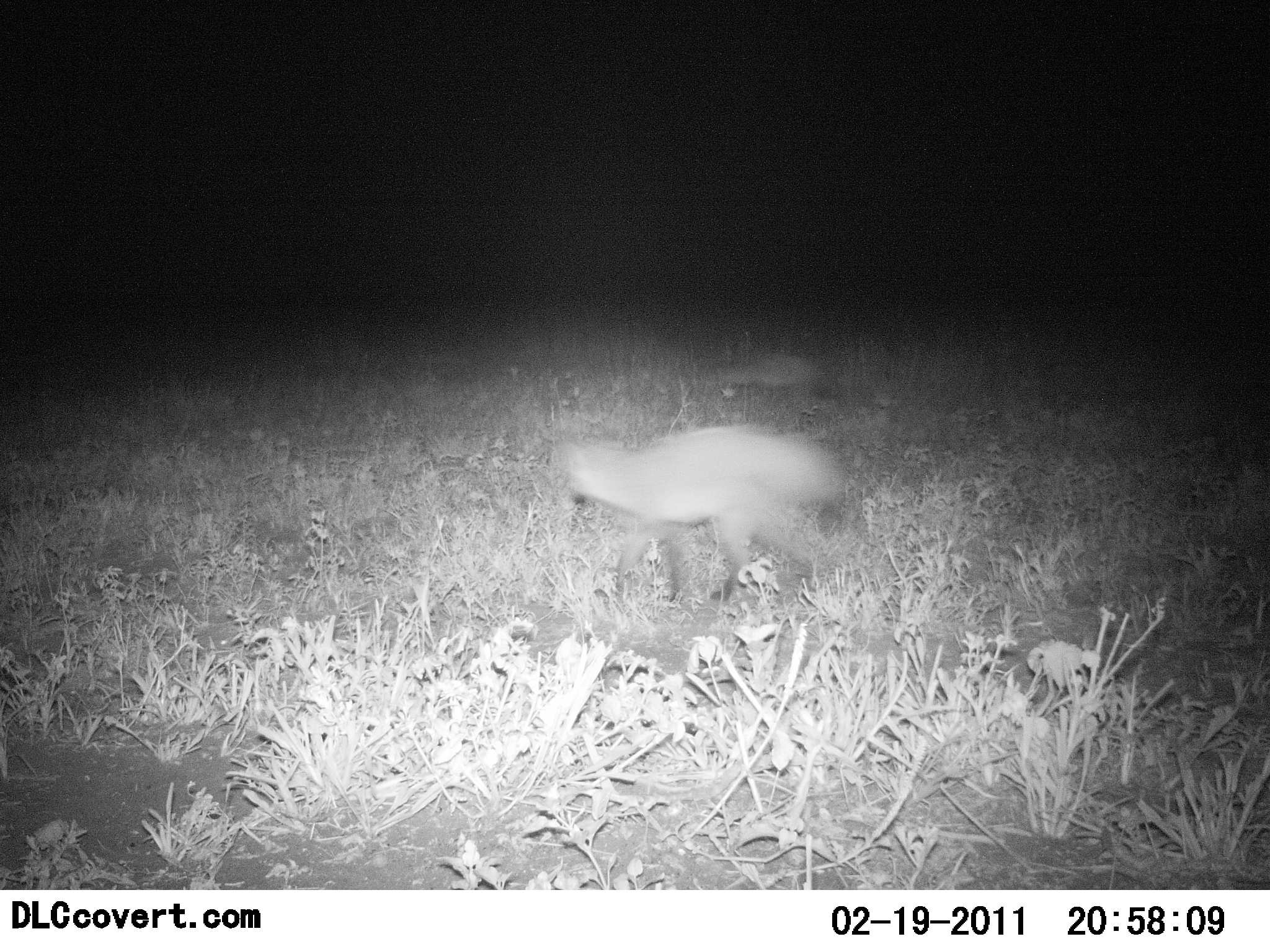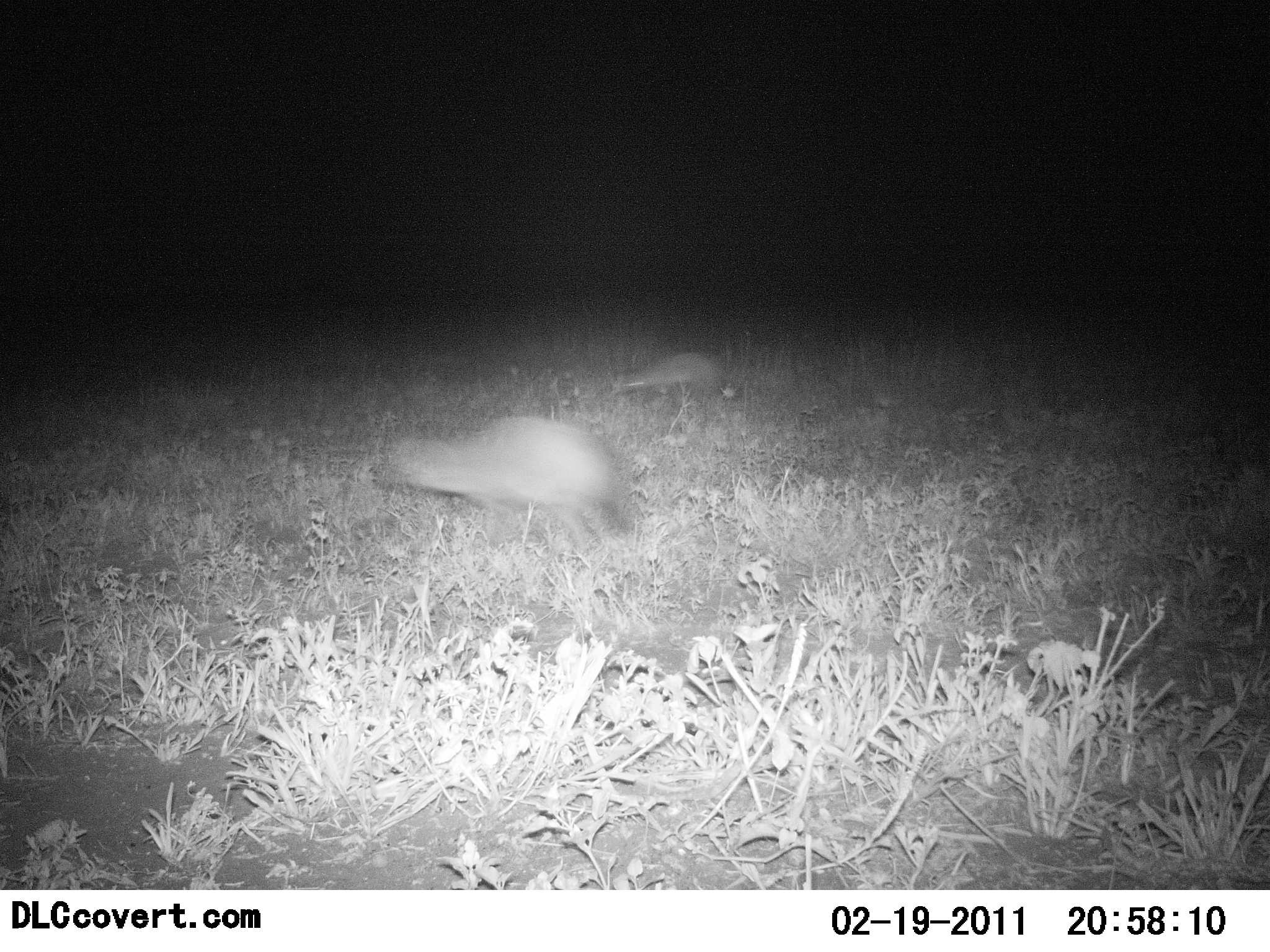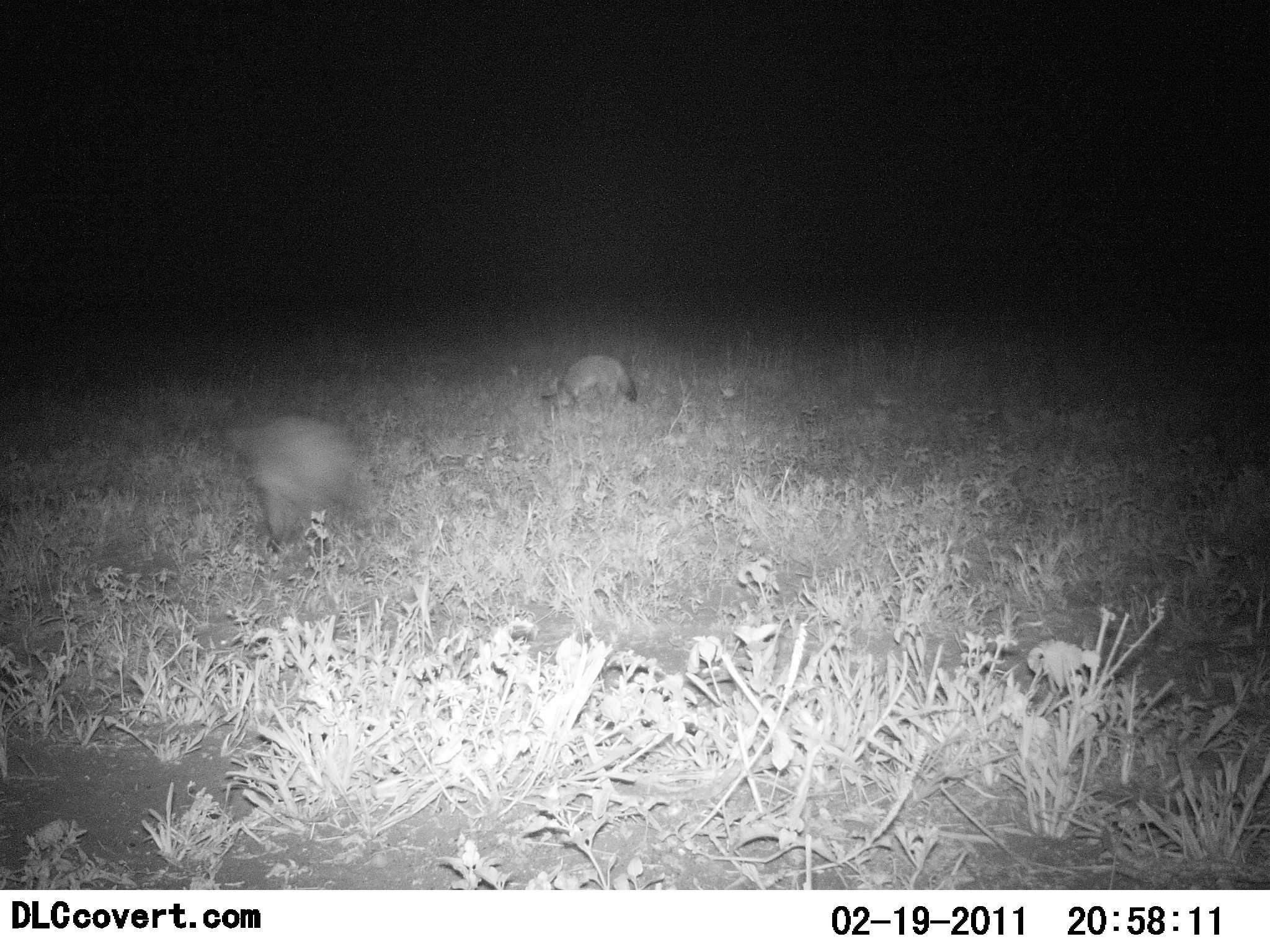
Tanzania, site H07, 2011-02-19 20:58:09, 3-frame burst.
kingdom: Animalia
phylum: Chordata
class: Mammalia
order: Carnivora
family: Canidae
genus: Otocyon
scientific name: Otocyon megalotis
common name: bat-eared fox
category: batearedfox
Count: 2.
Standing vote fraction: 0%.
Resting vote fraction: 0%.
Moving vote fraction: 100%.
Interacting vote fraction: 0%.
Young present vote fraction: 0%.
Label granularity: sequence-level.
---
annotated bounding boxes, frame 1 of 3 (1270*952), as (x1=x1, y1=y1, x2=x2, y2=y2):
animal: (x1=565, y1=424, x2=838, y2=601); (x1=717, y1=351, x2=813, y2=402)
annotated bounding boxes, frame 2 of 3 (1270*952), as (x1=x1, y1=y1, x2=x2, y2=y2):
animal: (x1=376, y1=415, x2=633, y2=561); (x1=619, y1=353, x2=724, y2=403)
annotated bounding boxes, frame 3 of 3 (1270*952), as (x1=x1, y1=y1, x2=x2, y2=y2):
animal: (x1=228, y1=416, x2=355, y2=543); (x1=540, y1=355, x2=638, y2=410)